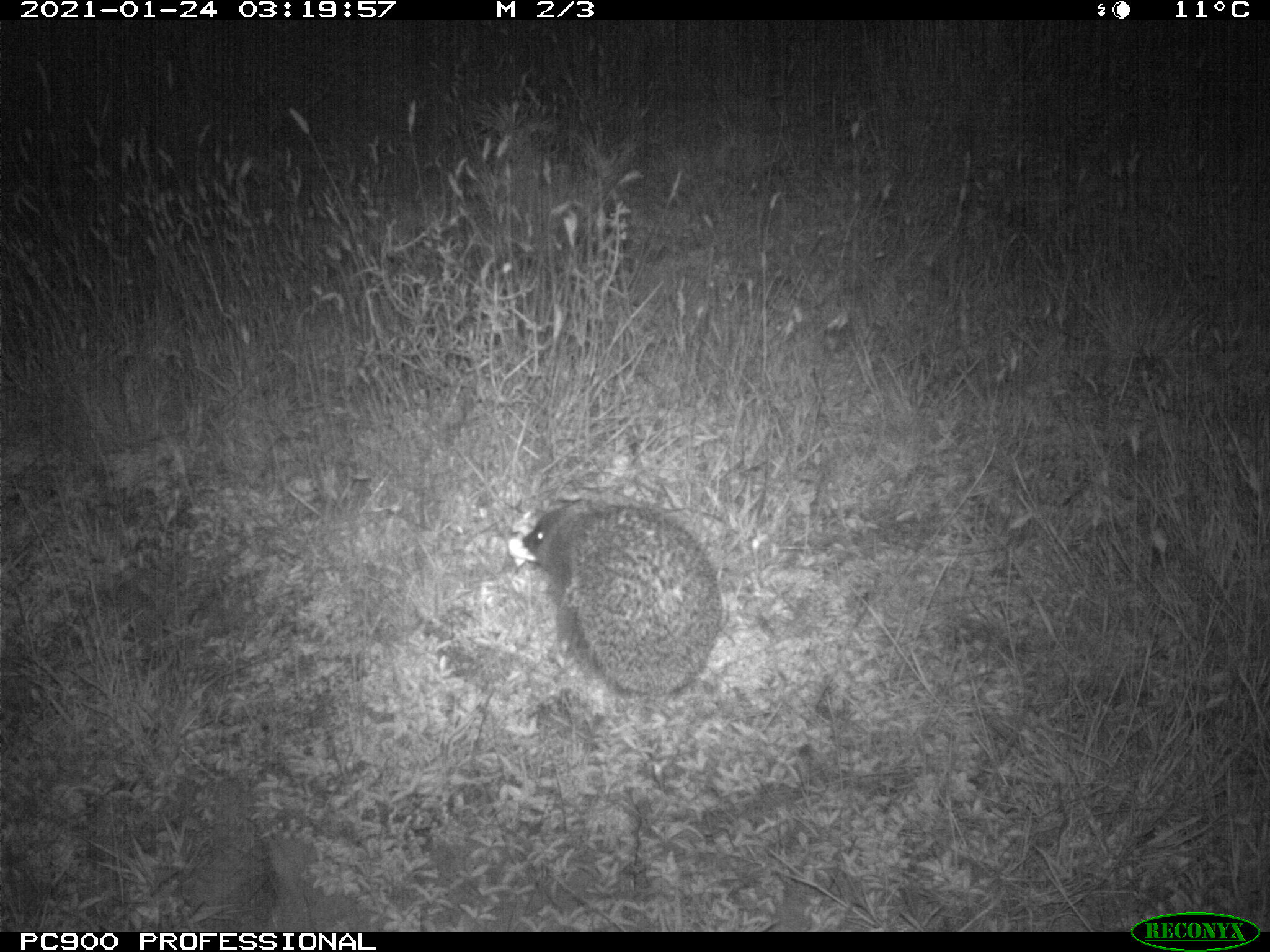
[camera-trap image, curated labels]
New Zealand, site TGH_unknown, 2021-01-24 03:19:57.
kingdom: Animalia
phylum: Chordata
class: Mammalia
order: Eulipotyphla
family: Erinaceidae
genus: Erinaceus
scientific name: Erinaceus europaeus europaeus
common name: european hedgehog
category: hedgehog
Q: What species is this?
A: Hedgehog (european hedgehog) (Erinaceus europaeus europaeus).